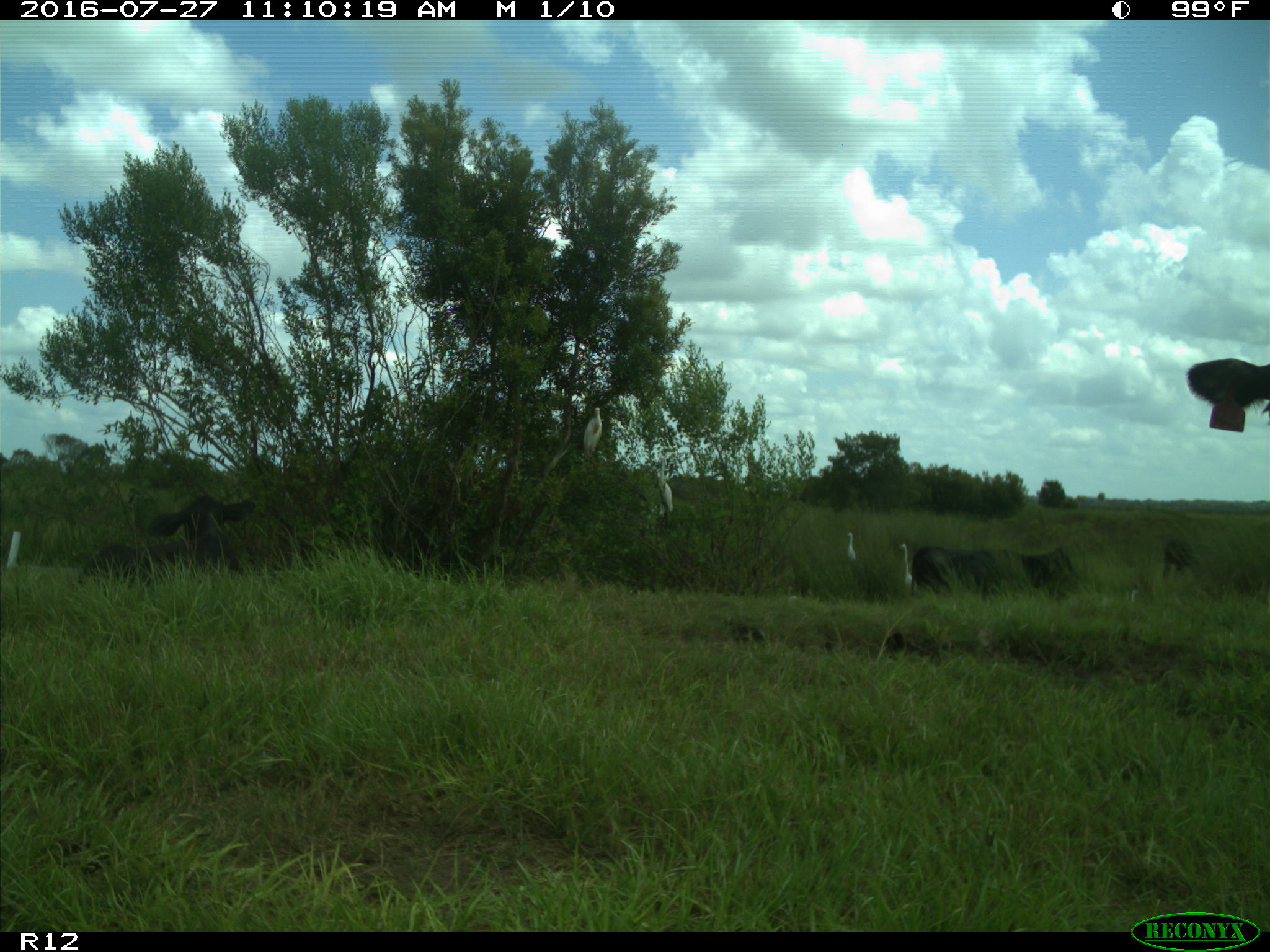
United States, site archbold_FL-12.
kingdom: Animalia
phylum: Chordata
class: Mammalia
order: Artiodactyla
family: Bovidae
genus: Bos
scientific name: Bos taurus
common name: domestic cow